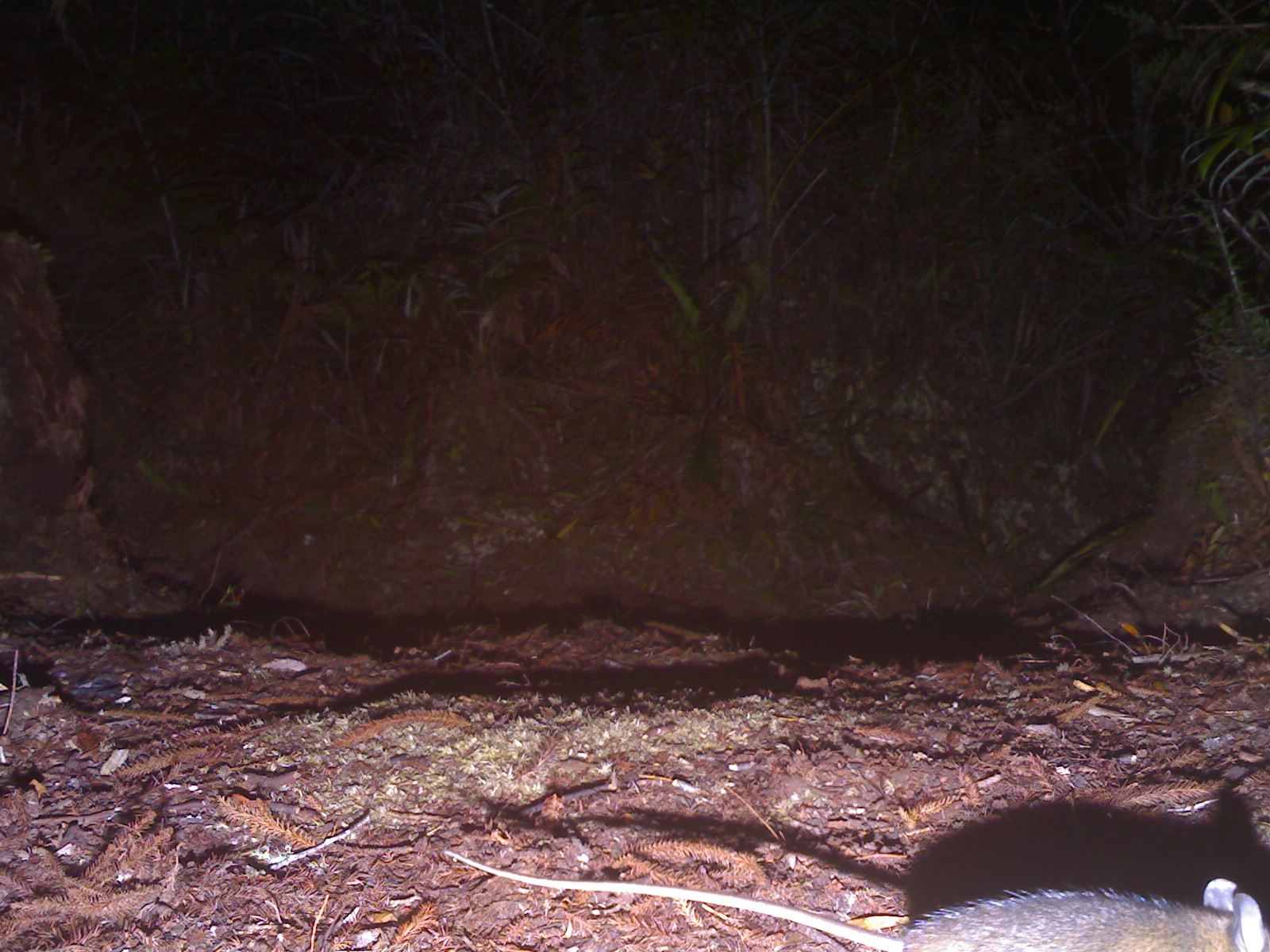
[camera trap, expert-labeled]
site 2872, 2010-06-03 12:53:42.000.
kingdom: Animalia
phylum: Chordata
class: Mammalia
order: Rodentia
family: Muridae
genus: Rattus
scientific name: Rattus tiomanicus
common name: malayan field rat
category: rattus tiomanicus sabae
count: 1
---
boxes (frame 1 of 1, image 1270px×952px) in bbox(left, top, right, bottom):
rattus tiomanicus sabae: bbox(442, 849, 1268, 950)